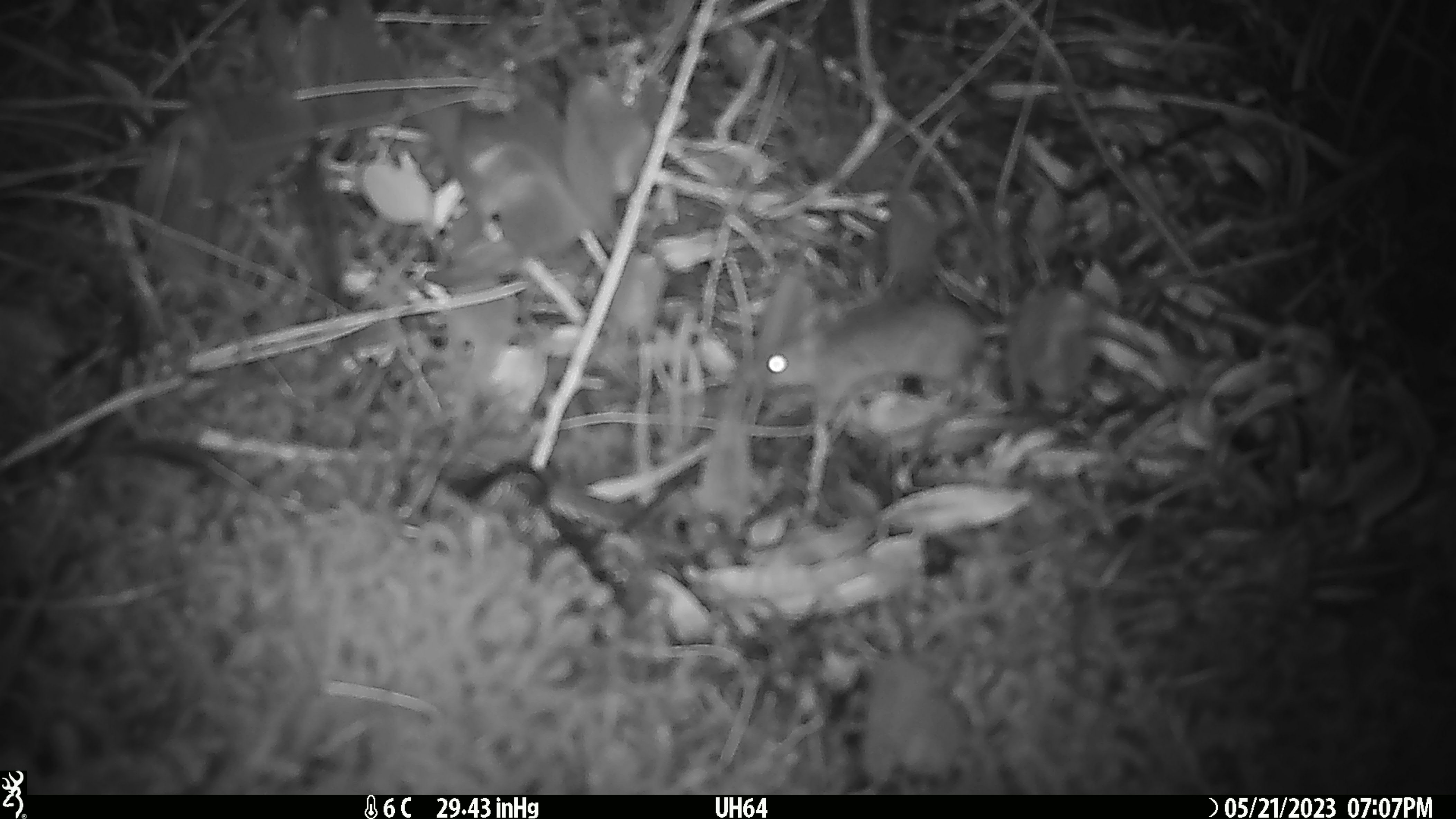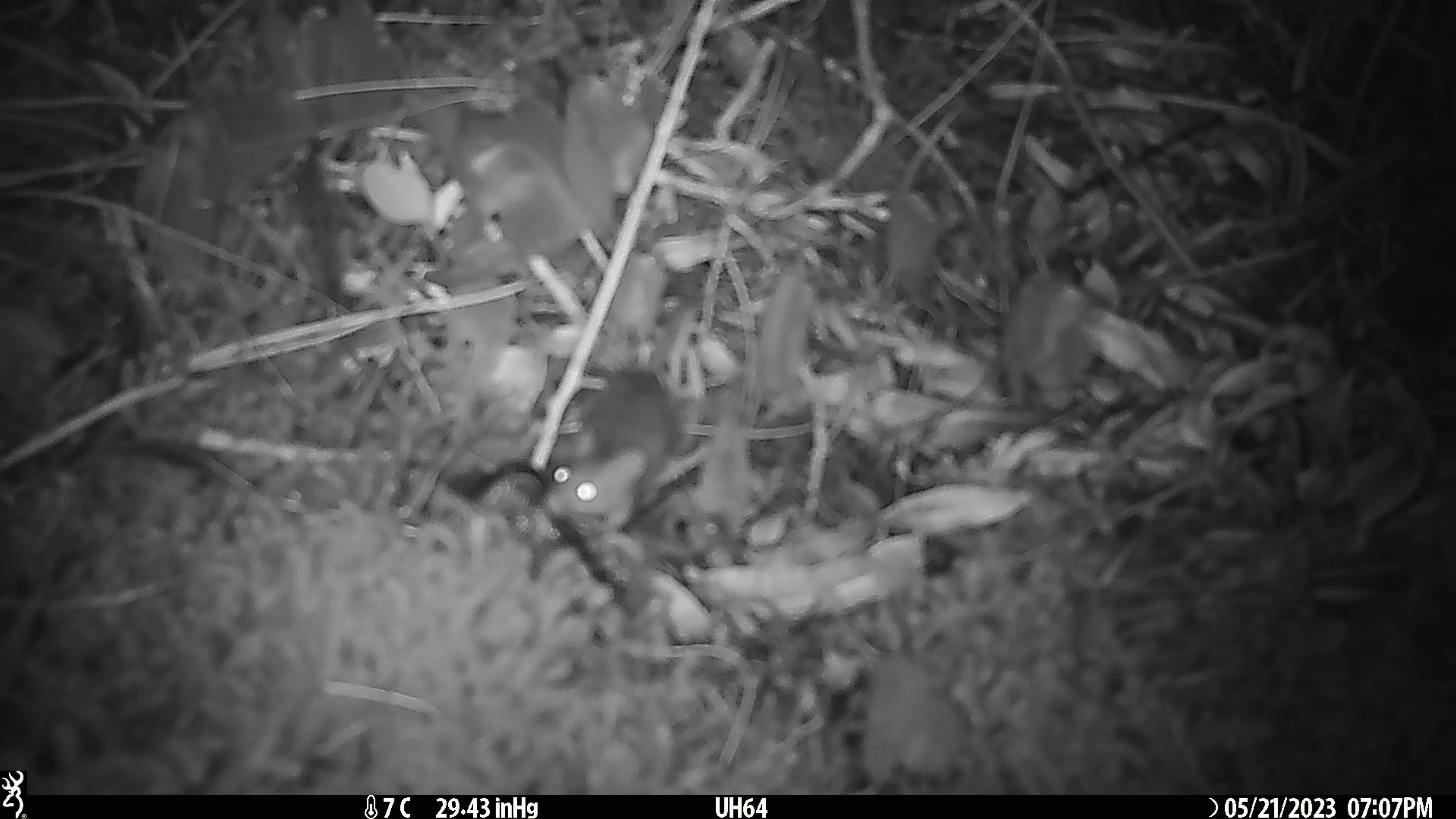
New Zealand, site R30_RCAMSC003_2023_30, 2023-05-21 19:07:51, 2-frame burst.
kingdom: Animalia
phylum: Chordata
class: Mammalia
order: Rodentia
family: Muridae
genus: Mus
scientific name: Mus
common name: mouse